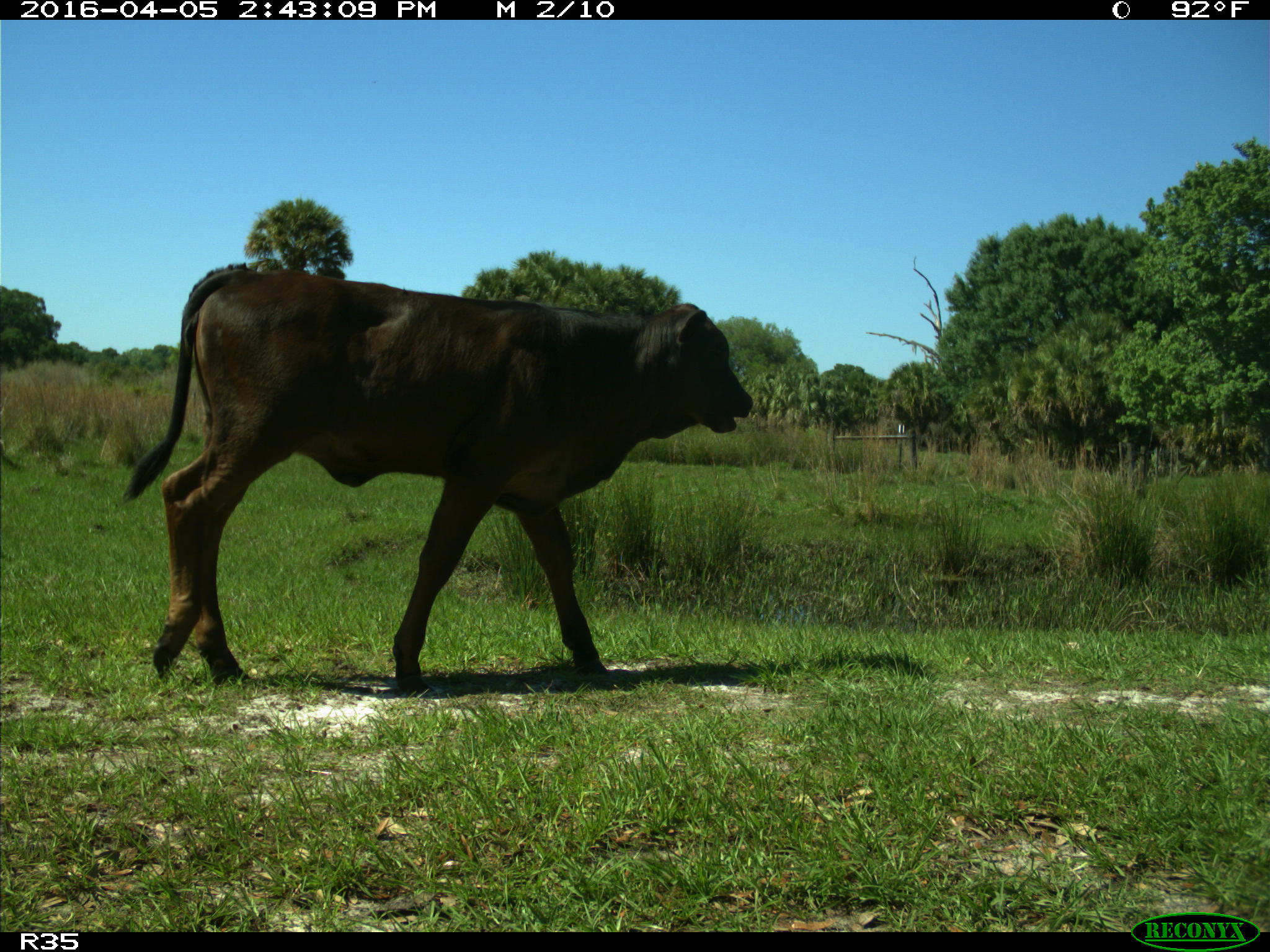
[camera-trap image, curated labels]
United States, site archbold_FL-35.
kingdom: Animalia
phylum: Chordata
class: Mammalia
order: Artiodactyla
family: Bovidae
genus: Bos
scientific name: Bos taurus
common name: domestic cow